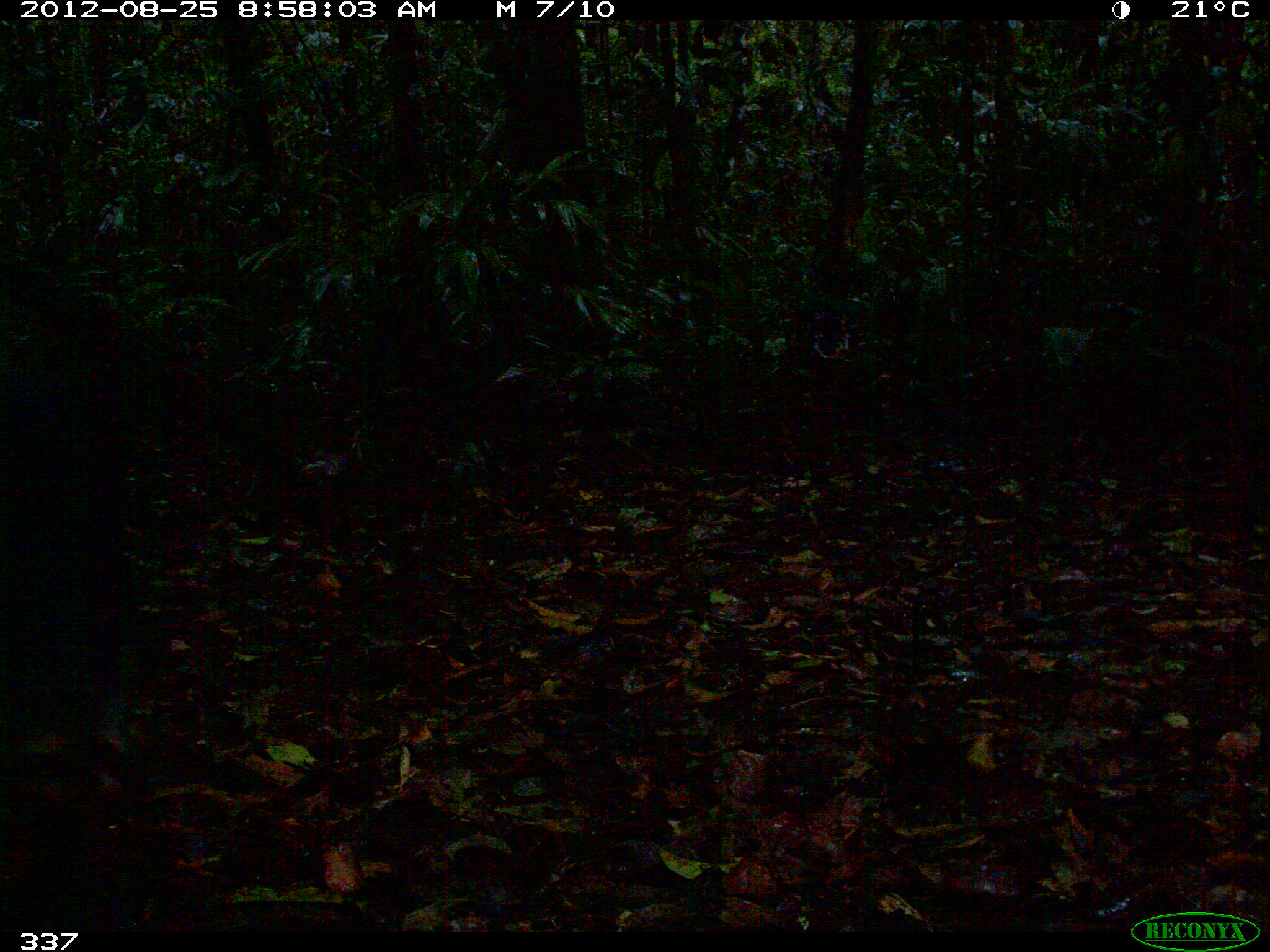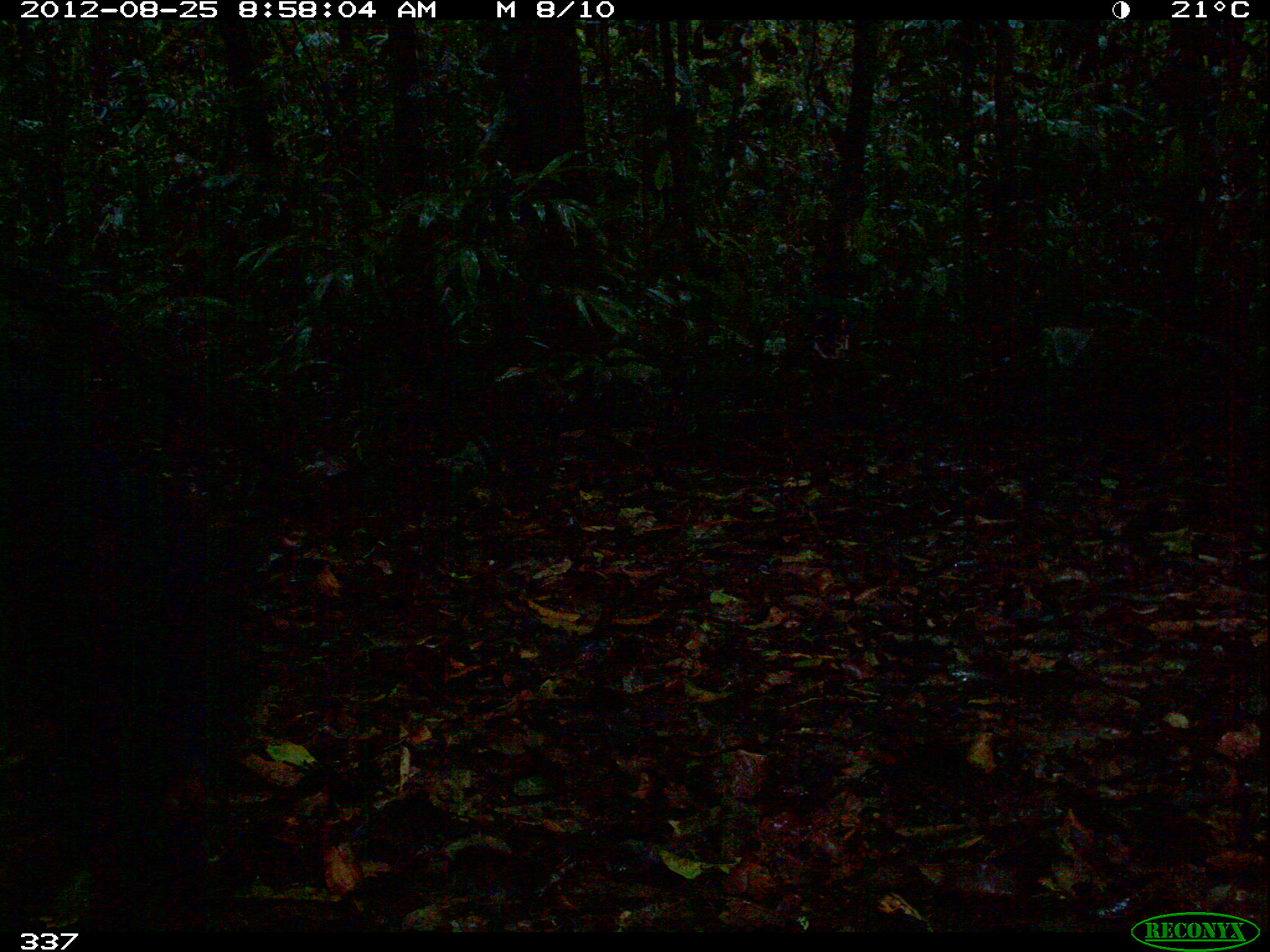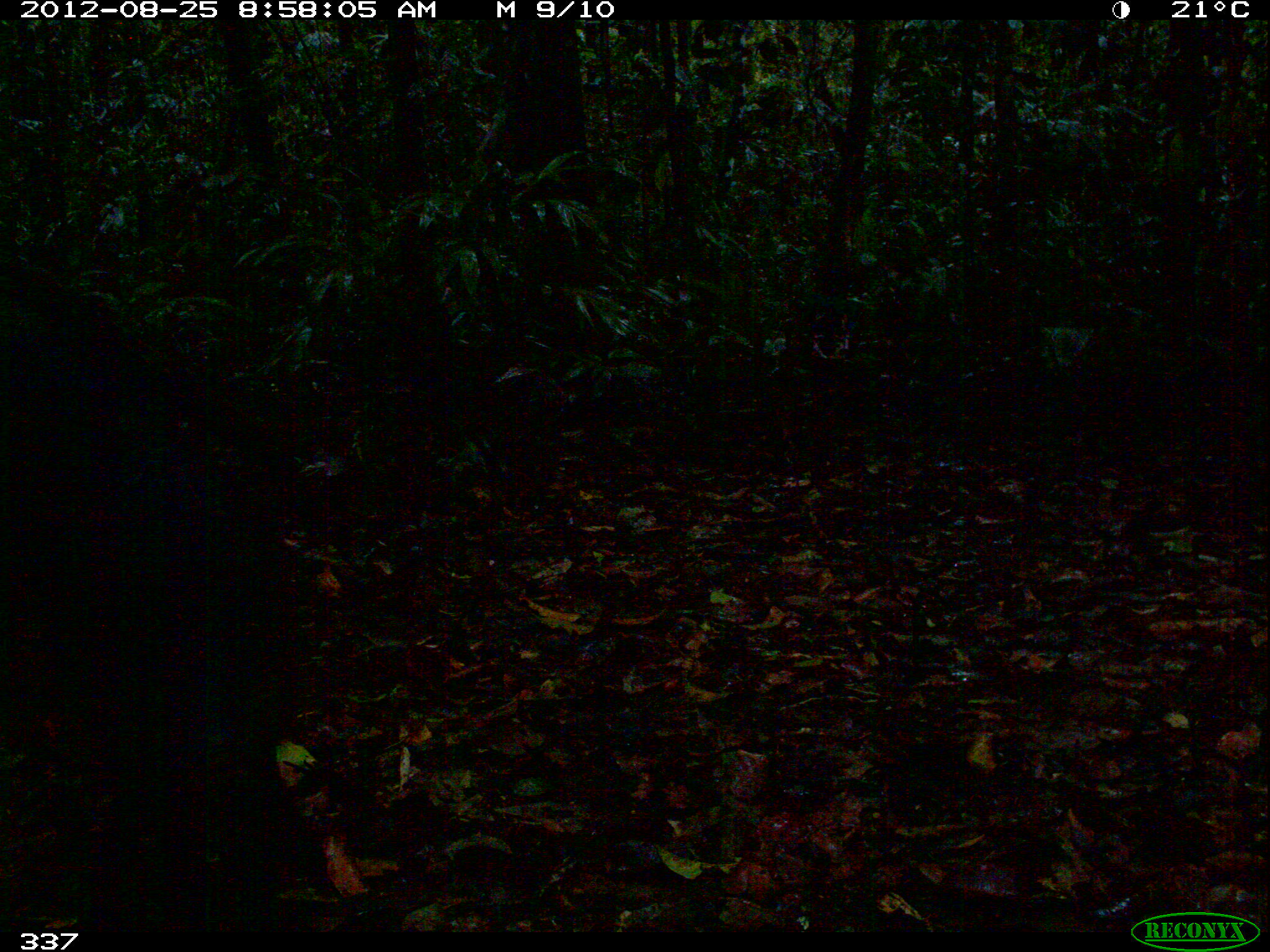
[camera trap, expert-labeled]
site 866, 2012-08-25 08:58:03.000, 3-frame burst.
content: unidentified animal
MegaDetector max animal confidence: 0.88